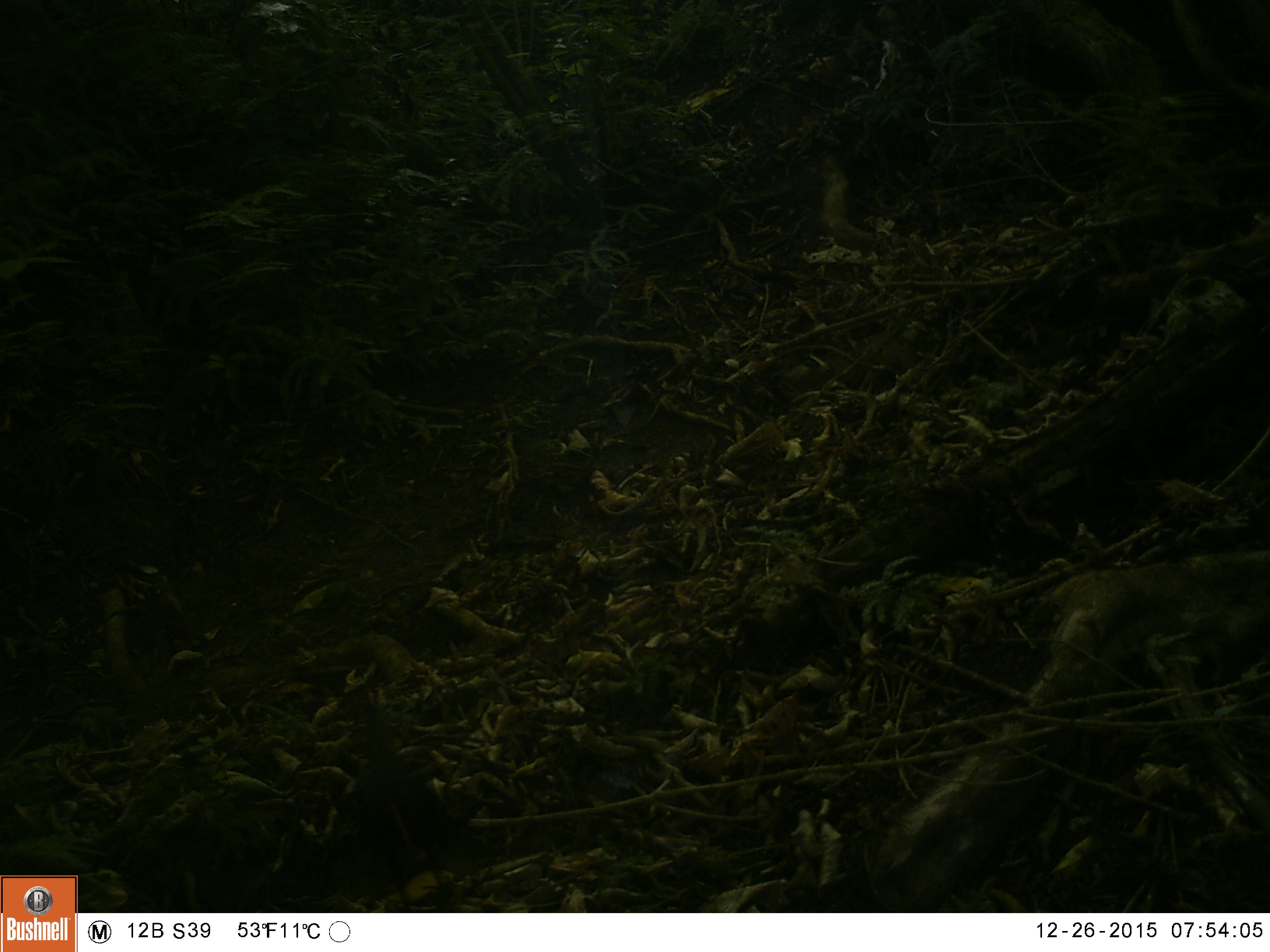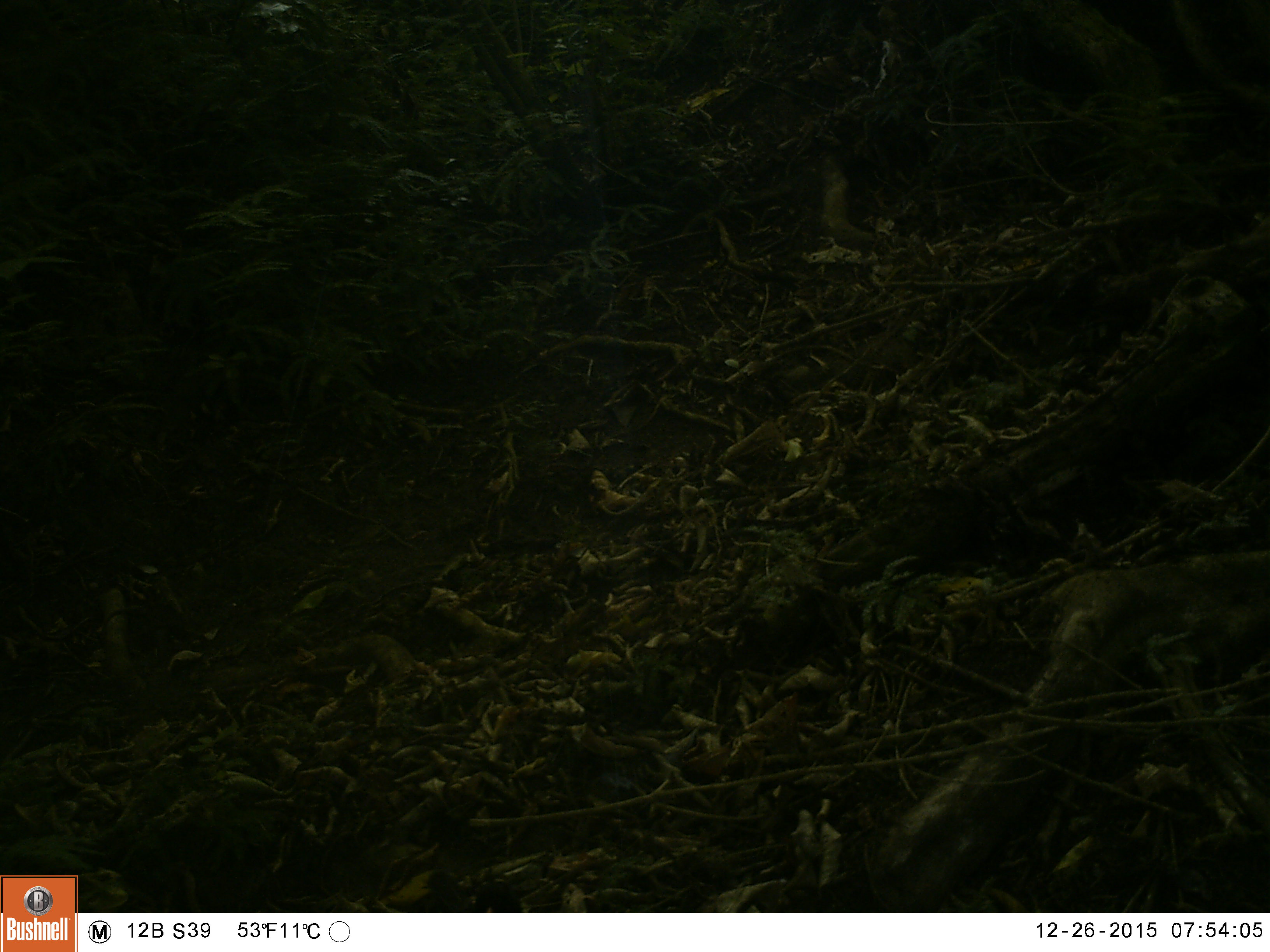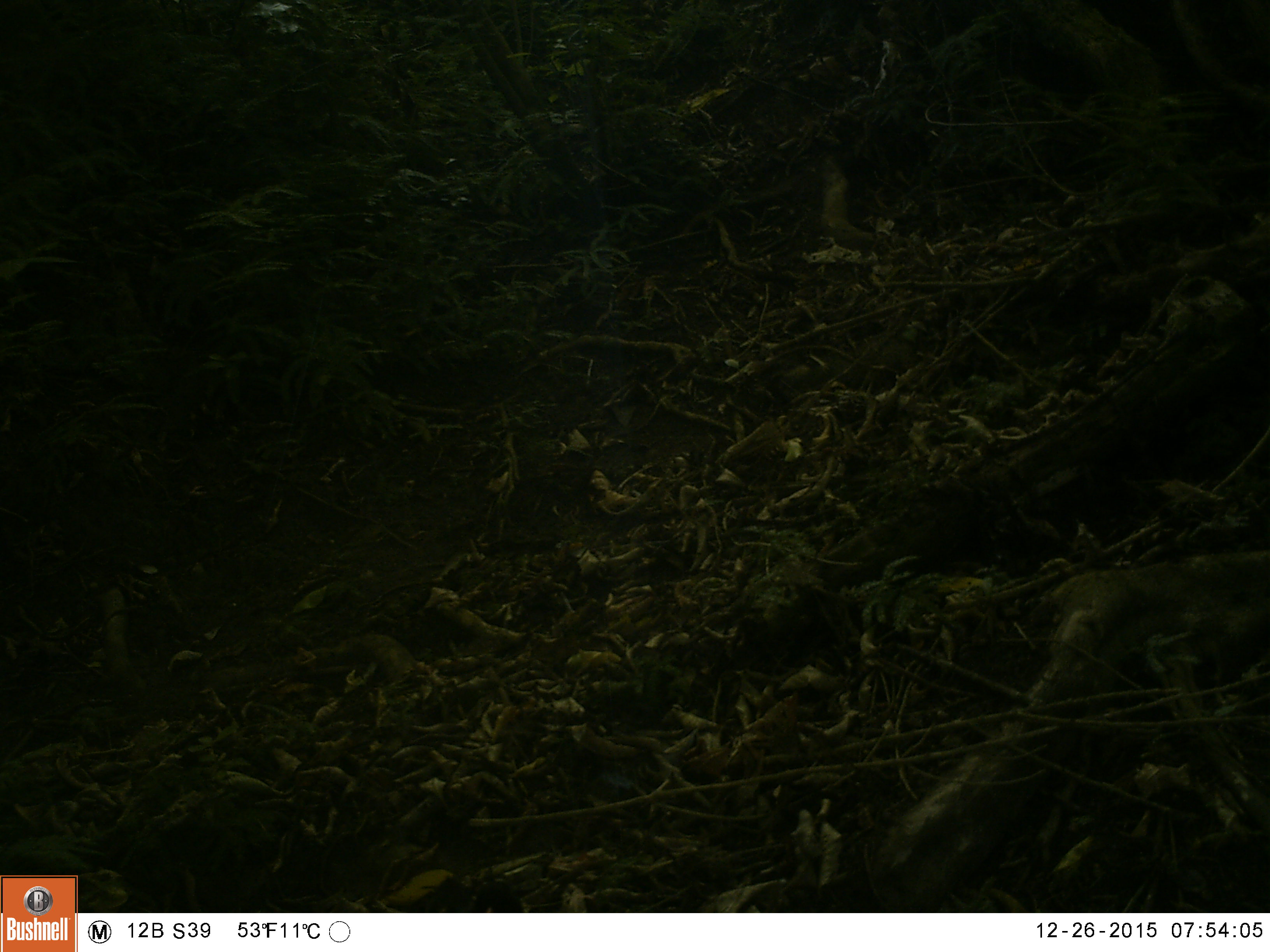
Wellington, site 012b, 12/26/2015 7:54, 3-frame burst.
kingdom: Animalia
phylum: Chordata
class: Aves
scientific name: Aves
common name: bird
Bird (Aves).